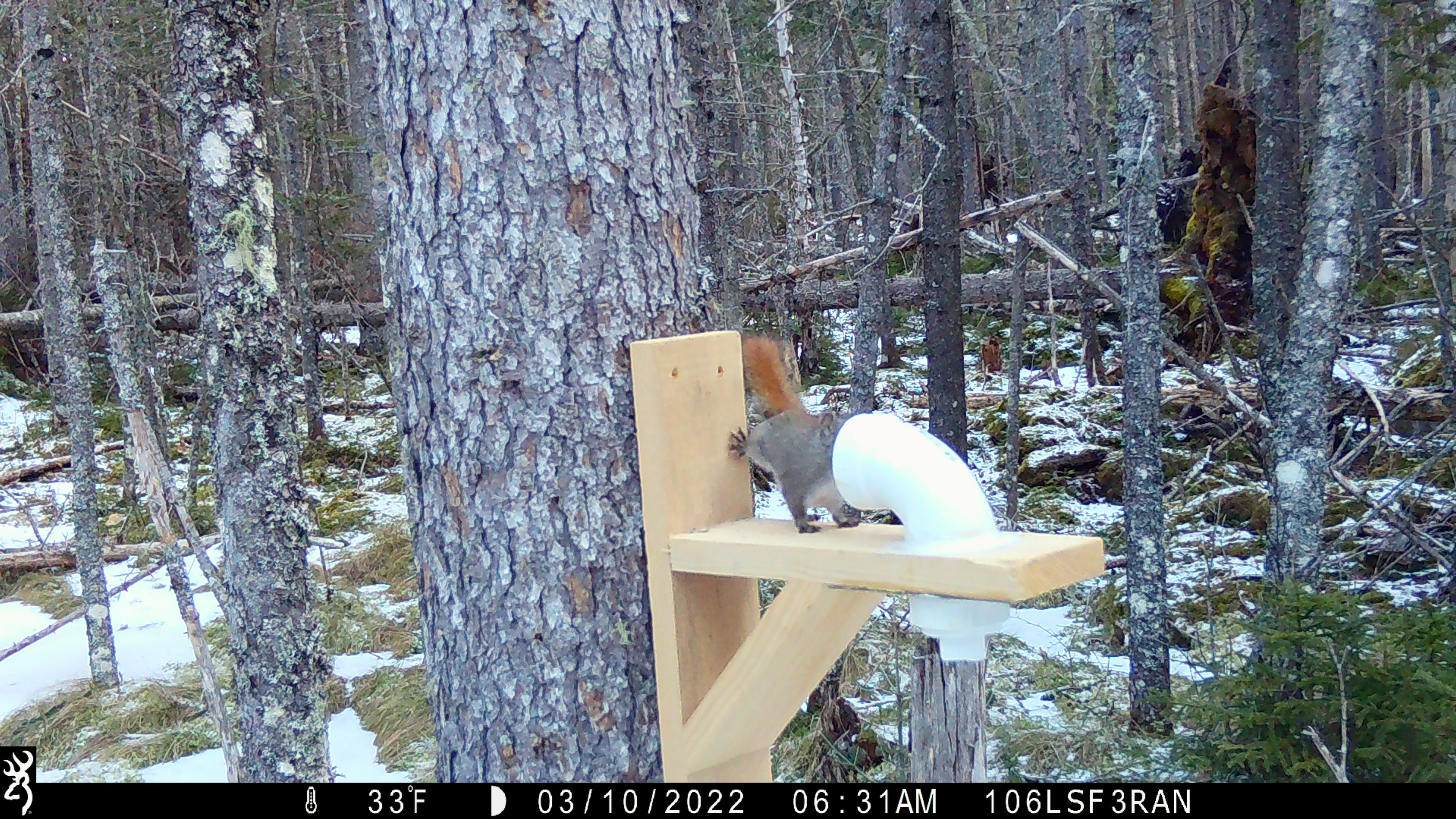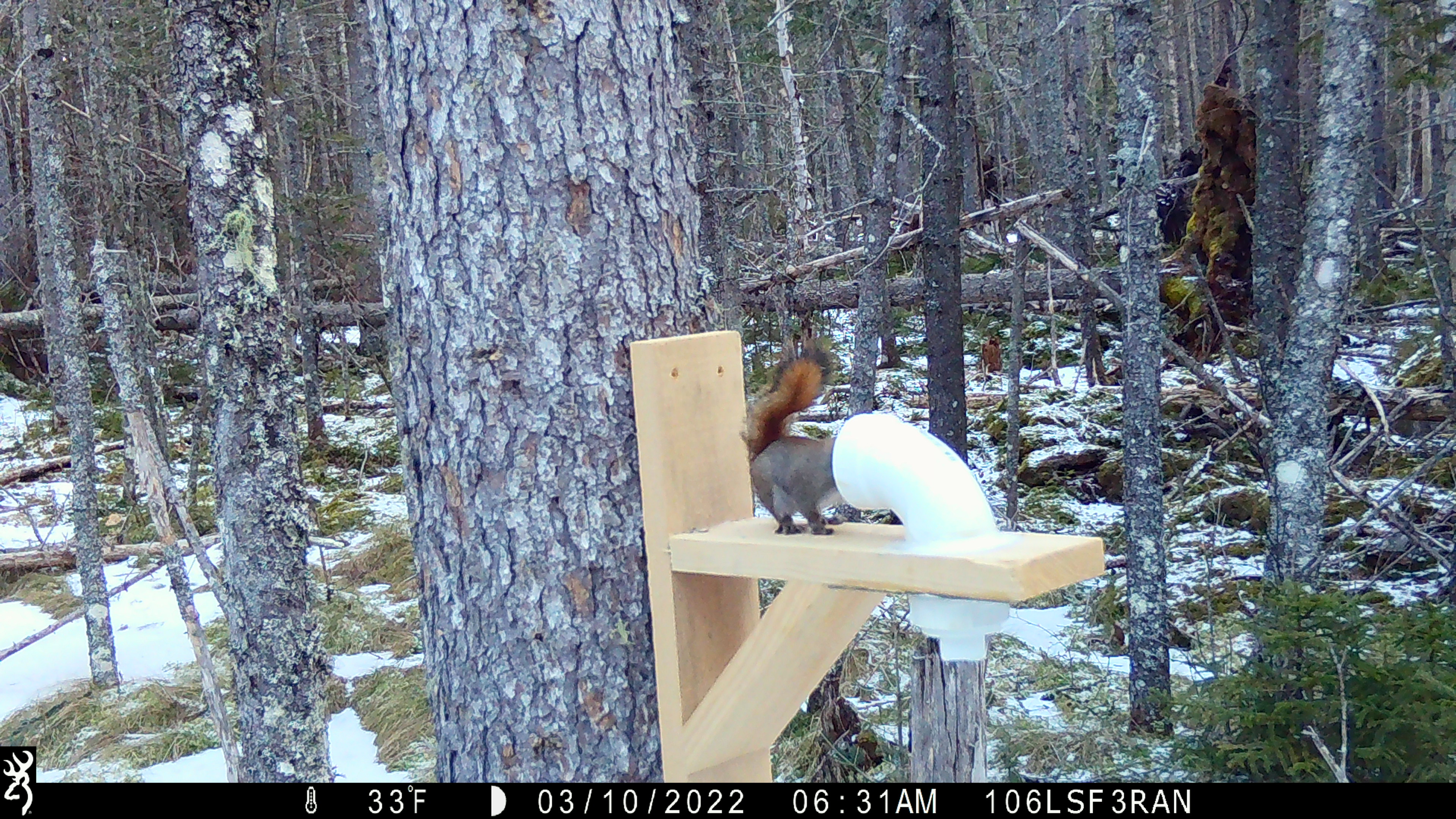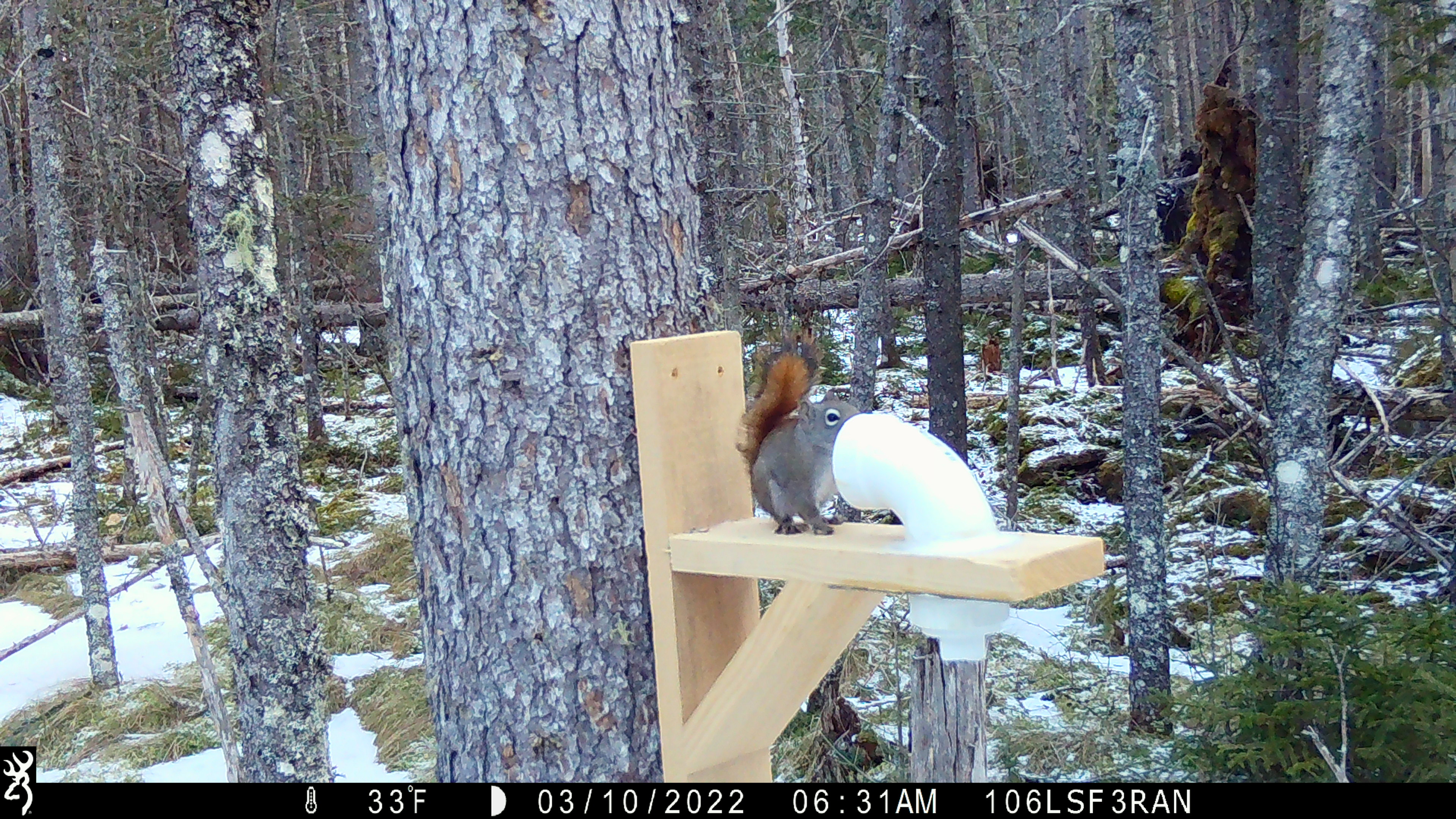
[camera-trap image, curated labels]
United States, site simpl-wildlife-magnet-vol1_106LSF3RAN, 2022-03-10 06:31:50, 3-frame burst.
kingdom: Animalia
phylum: Chordata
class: Mammalia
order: Rodentia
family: Sciuridae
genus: Tamiasciurus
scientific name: Tamiasciurus hudsonicus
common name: red squirrel